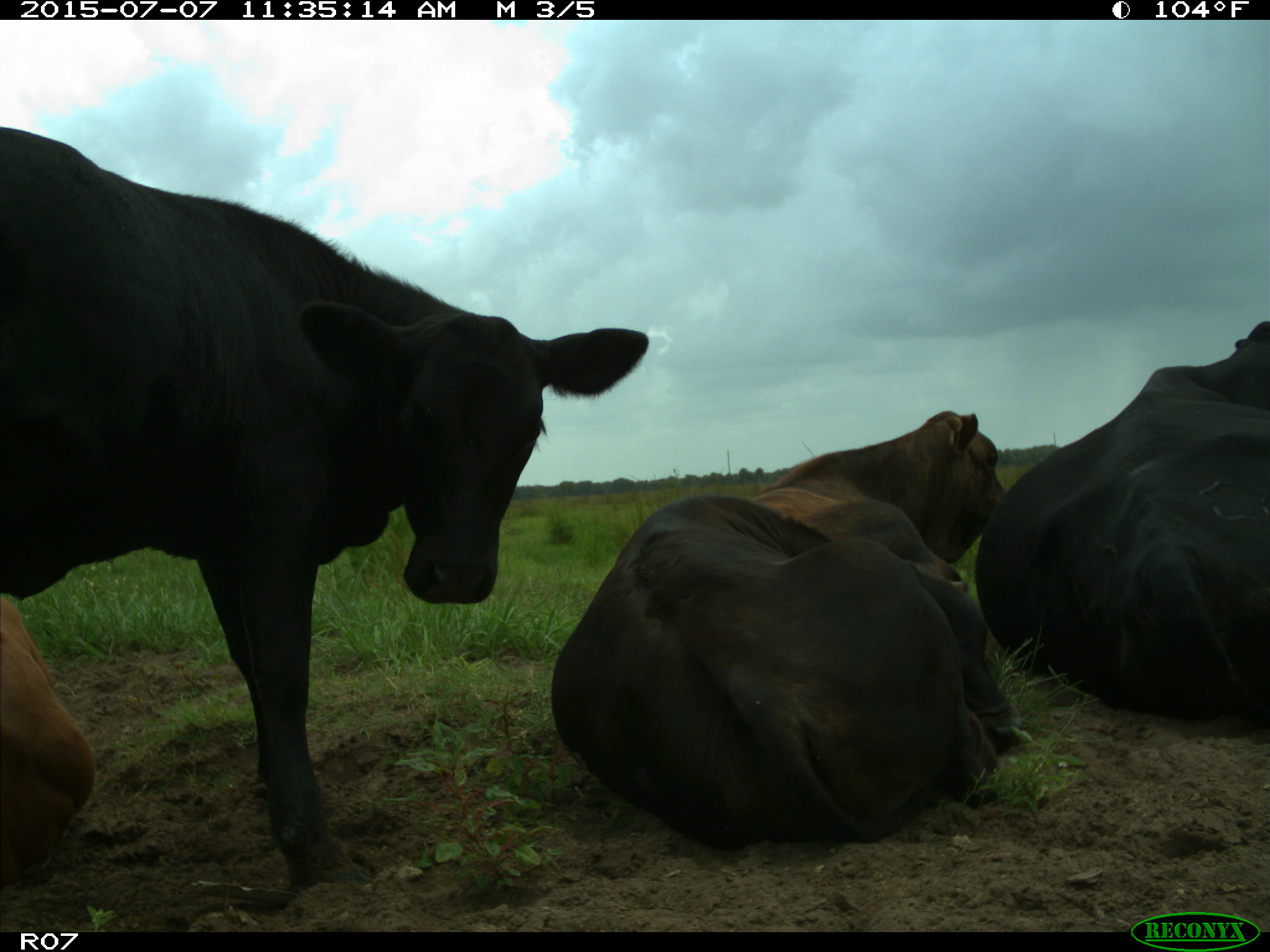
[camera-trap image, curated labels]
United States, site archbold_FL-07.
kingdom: Animalia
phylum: Chordata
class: Mammalia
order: Artiodactyla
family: Bovidae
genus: Bos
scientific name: Bos taurus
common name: domestic cow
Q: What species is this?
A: Bos taurus (domestic cow).